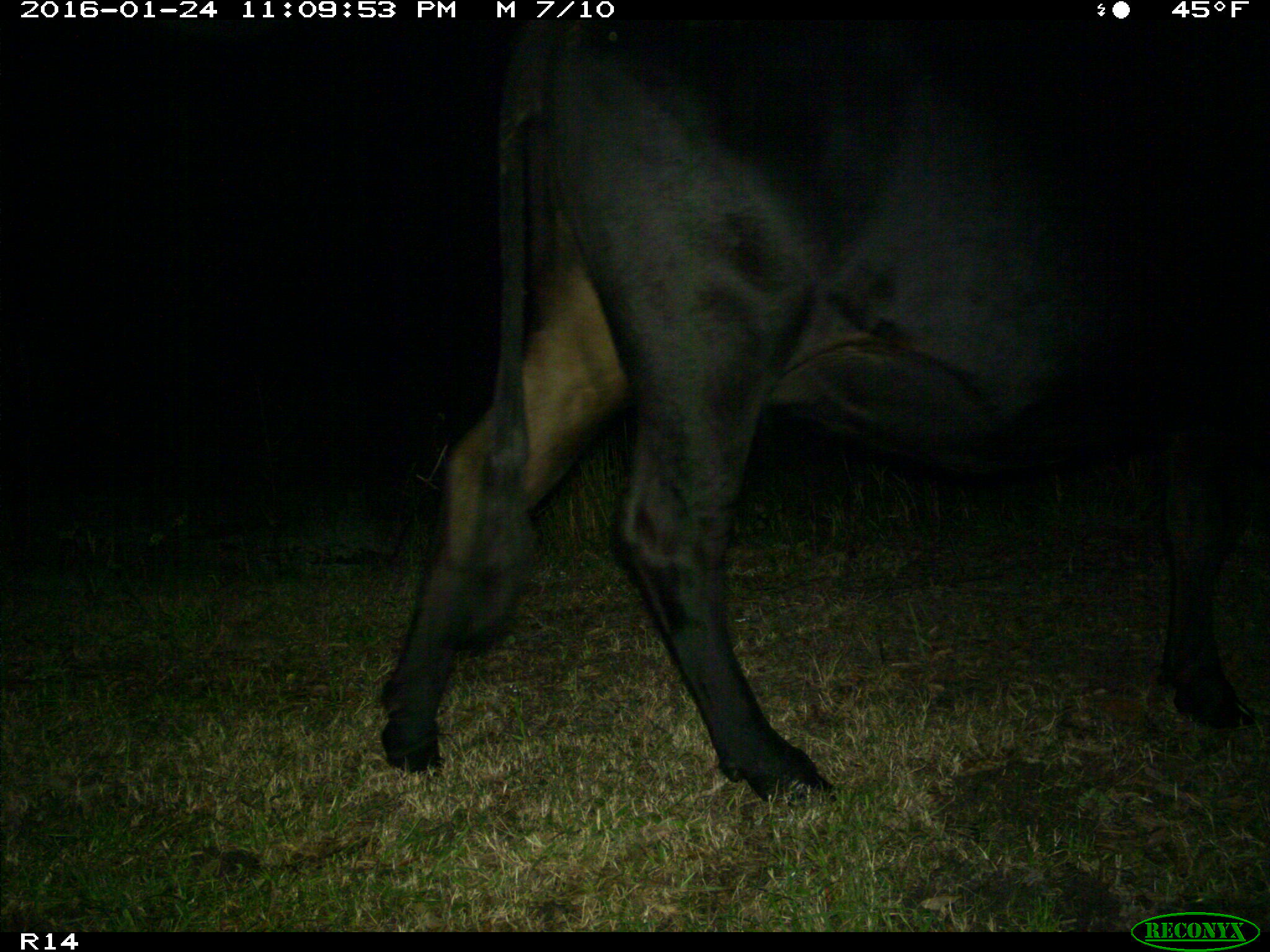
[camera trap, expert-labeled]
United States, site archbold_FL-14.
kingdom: Animalia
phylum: Chordata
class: Mammalia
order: Artiodactyla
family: Bovidae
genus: Bos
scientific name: Bos taurus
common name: domestic cow